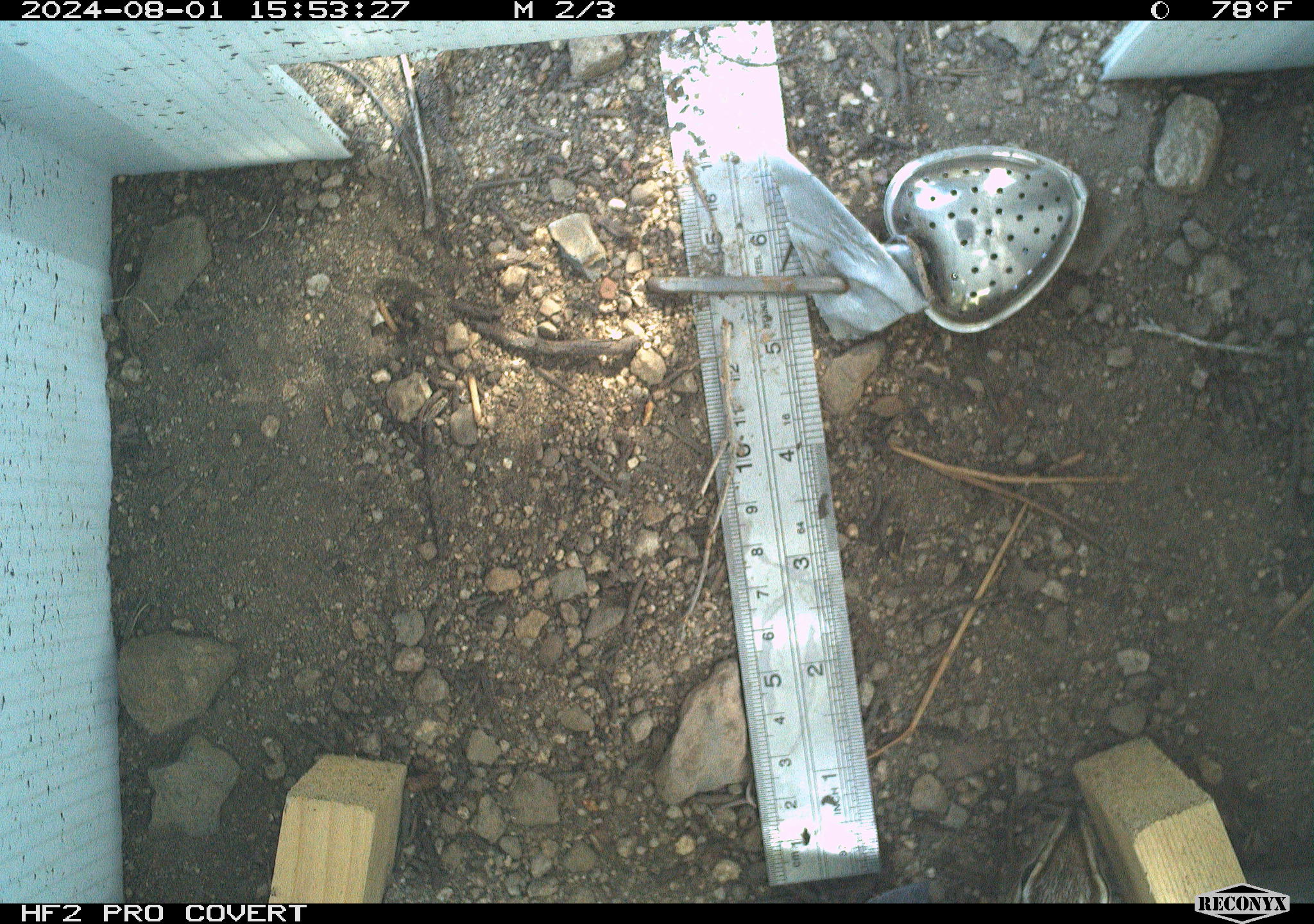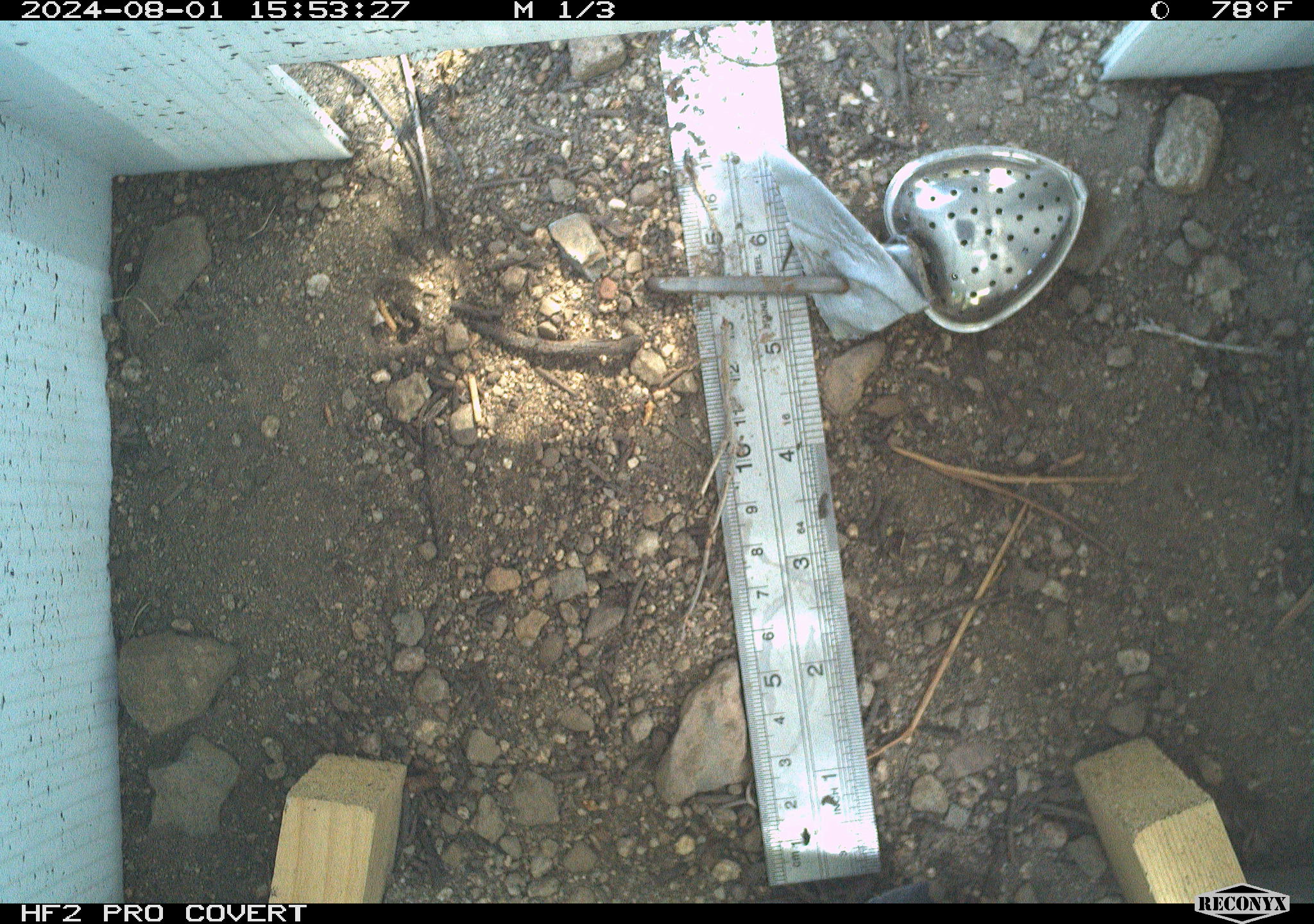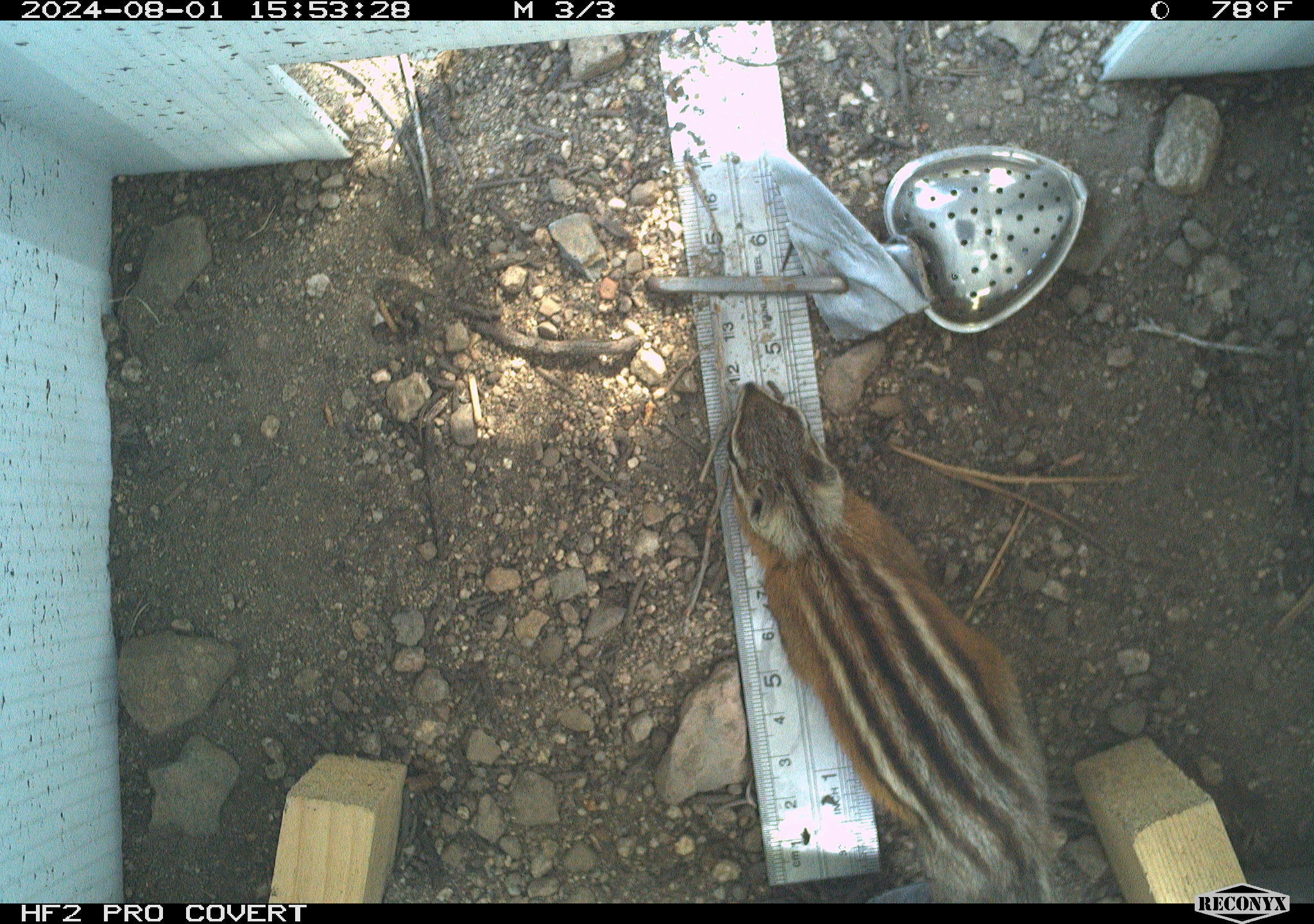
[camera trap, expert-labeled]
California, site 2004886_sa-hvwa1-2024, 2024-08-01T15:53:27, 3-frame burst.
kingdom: Animalia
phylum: Chordata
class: Mammalia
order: Rodentia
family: Sciuridae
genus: Neotamias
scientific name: Neotamias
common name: western chipmunks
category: neotamias species